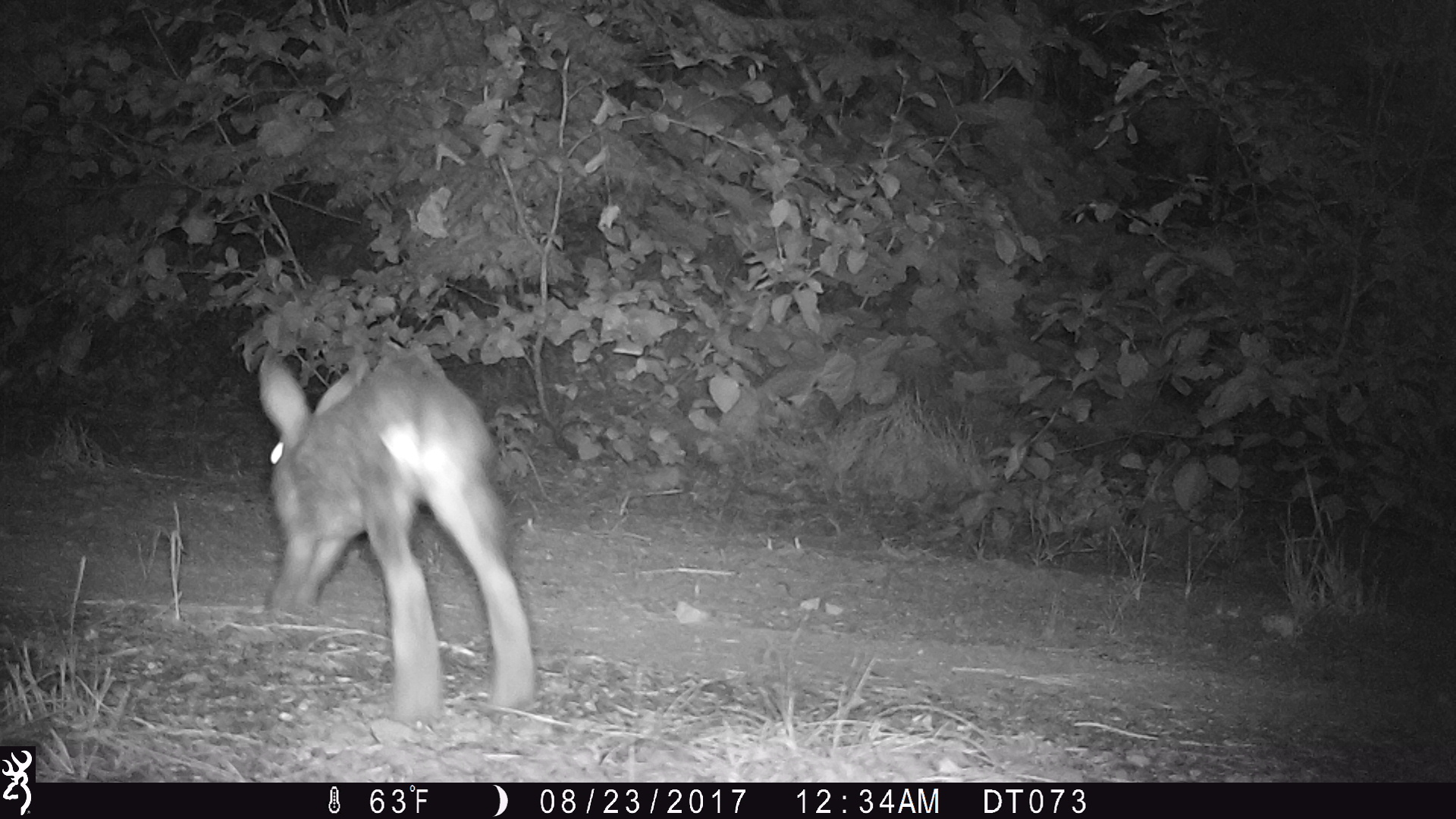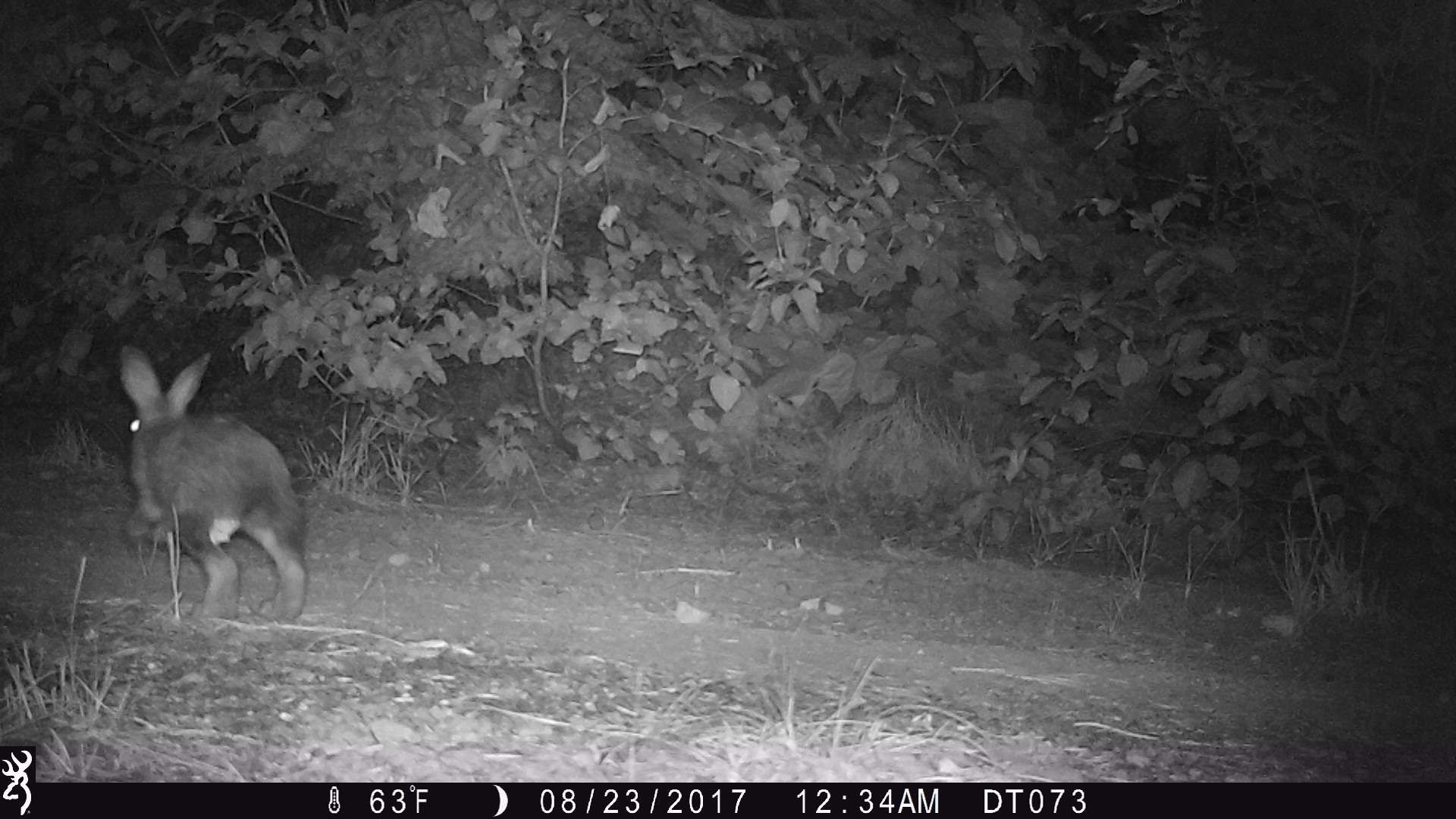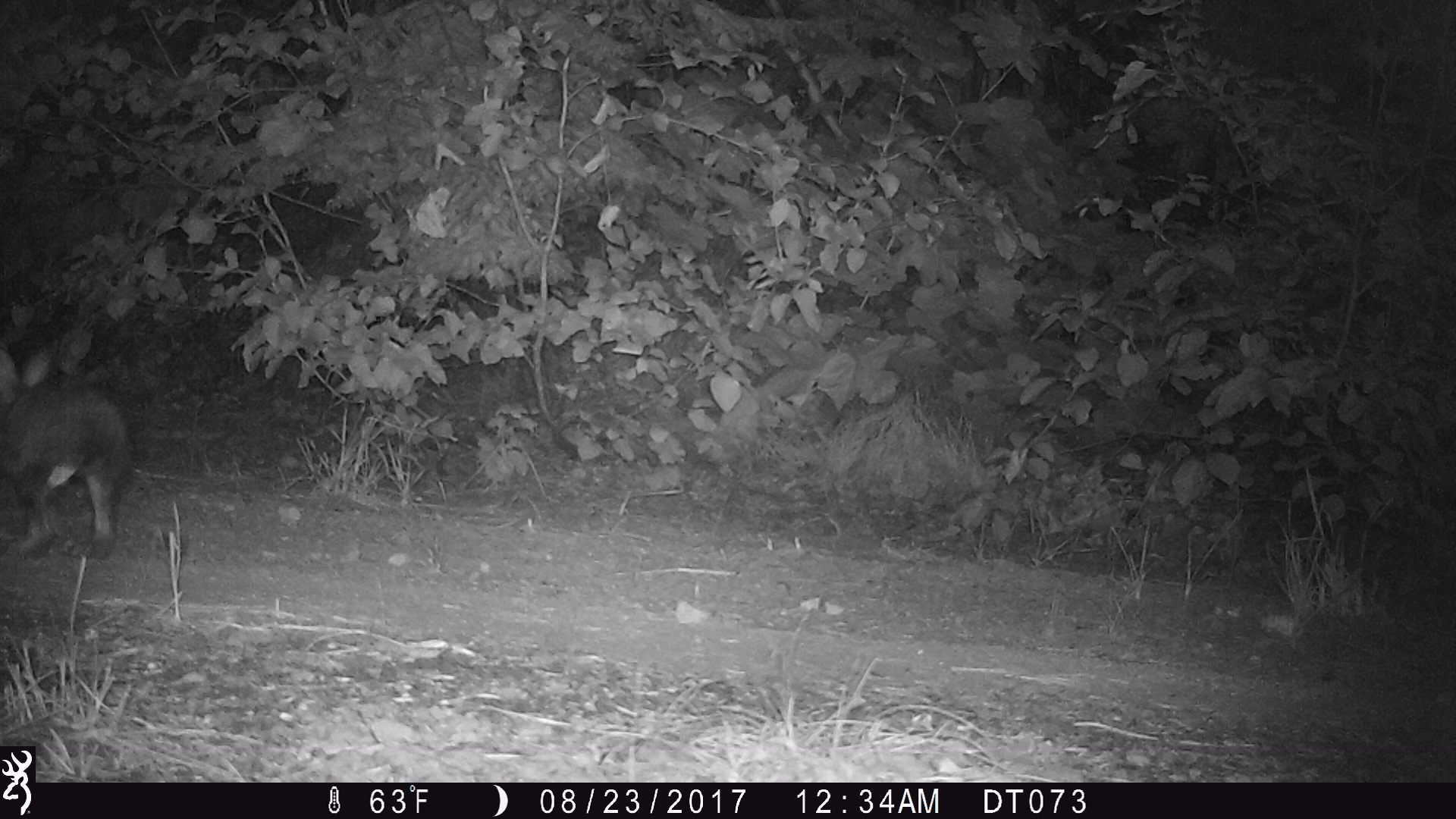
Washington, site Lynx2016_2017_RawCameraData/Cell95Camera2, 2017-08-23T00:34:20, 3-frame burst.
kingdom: Animalia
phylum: Chordata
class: Mammalia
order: Lagomorpha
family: Leporidae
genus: Lepus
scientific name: Lepus americanus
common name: snowshoe hare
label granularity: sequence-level